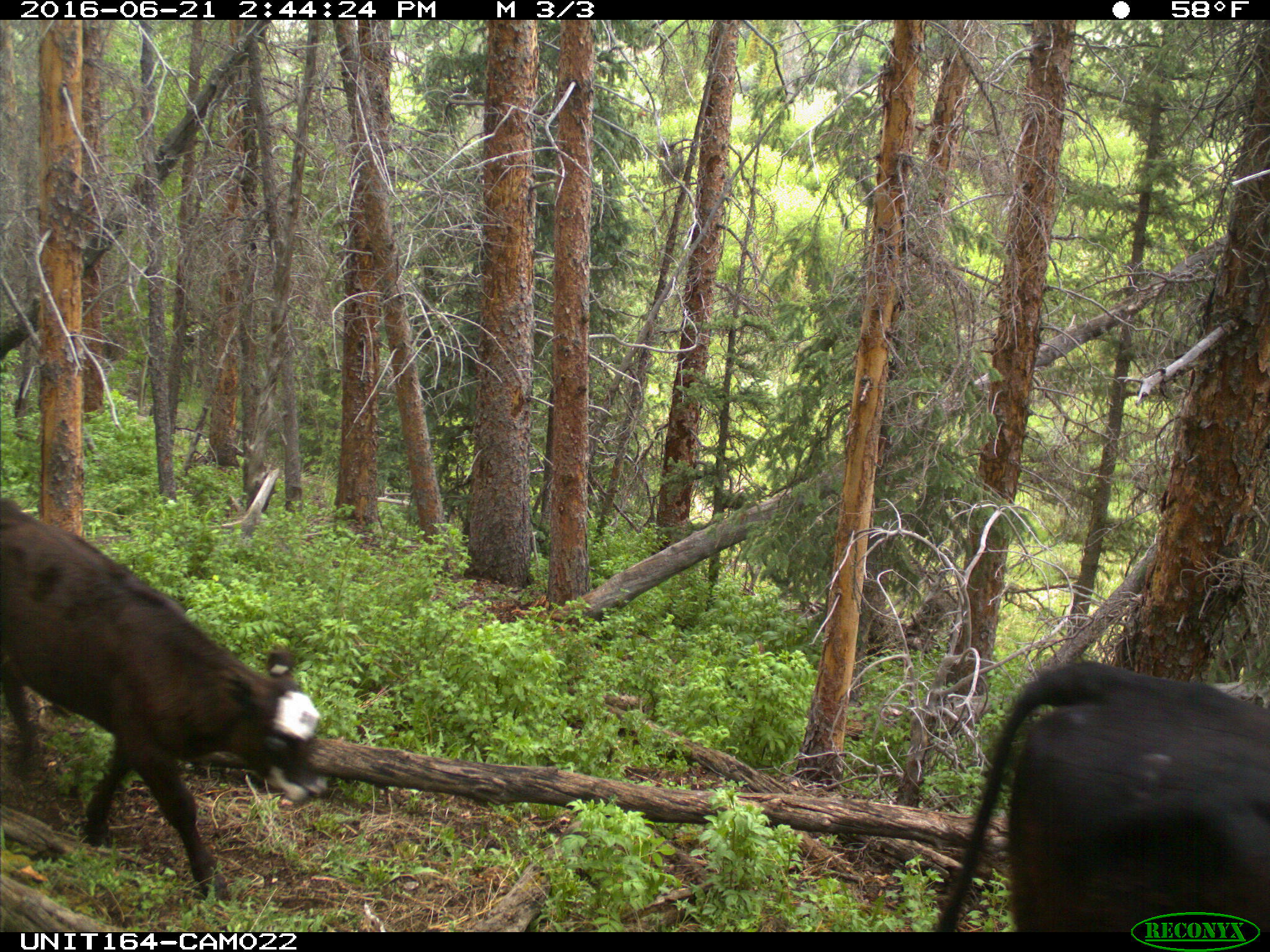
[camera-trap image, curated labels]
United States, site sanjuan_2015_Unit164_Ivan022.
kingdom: Animalia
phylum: Chordata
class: Mammalia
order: Artiodactyla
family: Bovidae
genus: Bos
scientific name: Bos taurus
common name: domestic cow